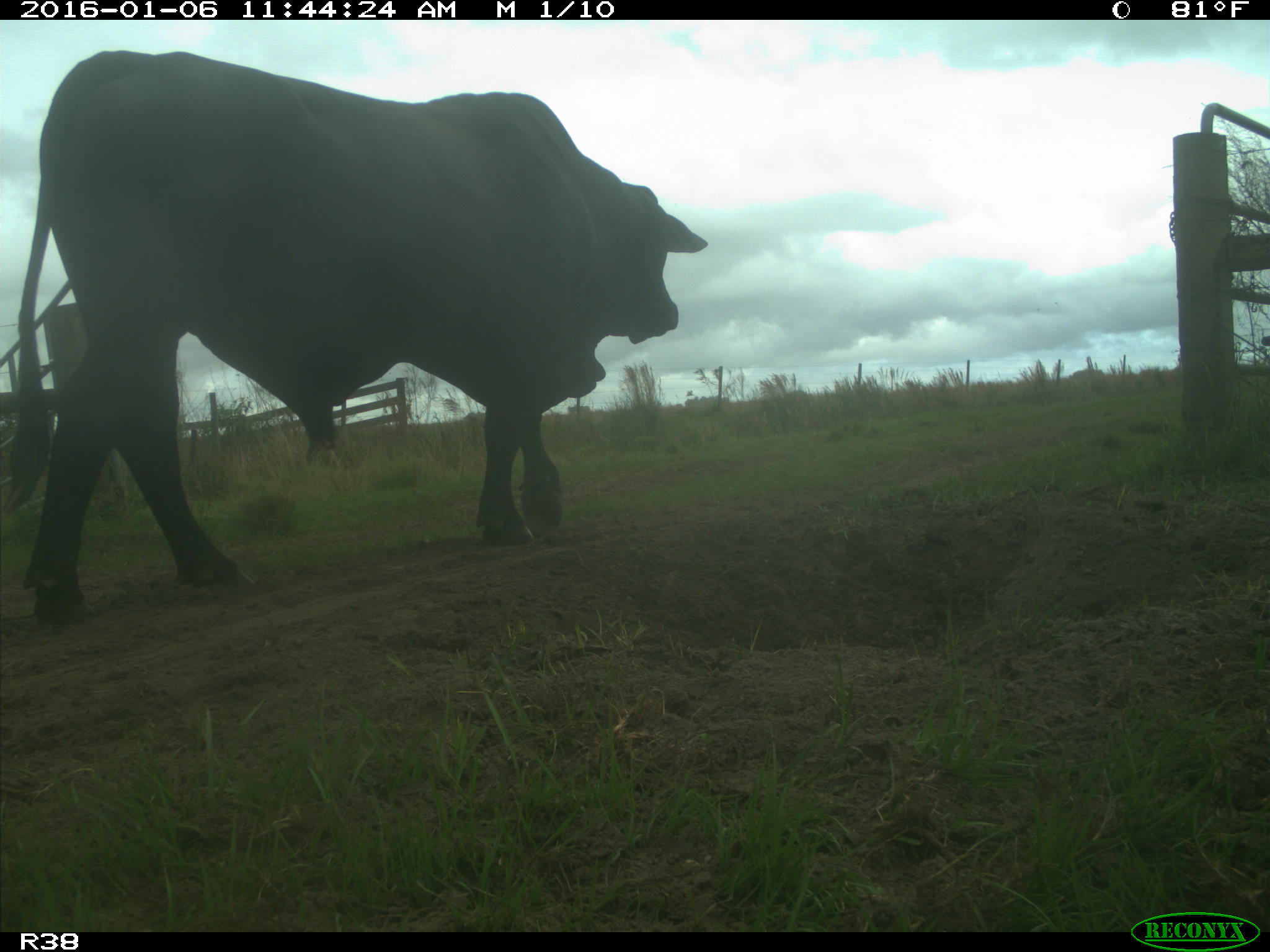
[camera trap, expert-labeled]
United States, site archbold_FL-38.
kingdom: Animalia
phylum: Chordata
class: Mammalia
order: Artiodactyla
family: Bovidae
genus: Bos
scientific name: Bos taurus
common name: domestic cow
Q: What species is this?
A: Bos taurus (domestic cow).